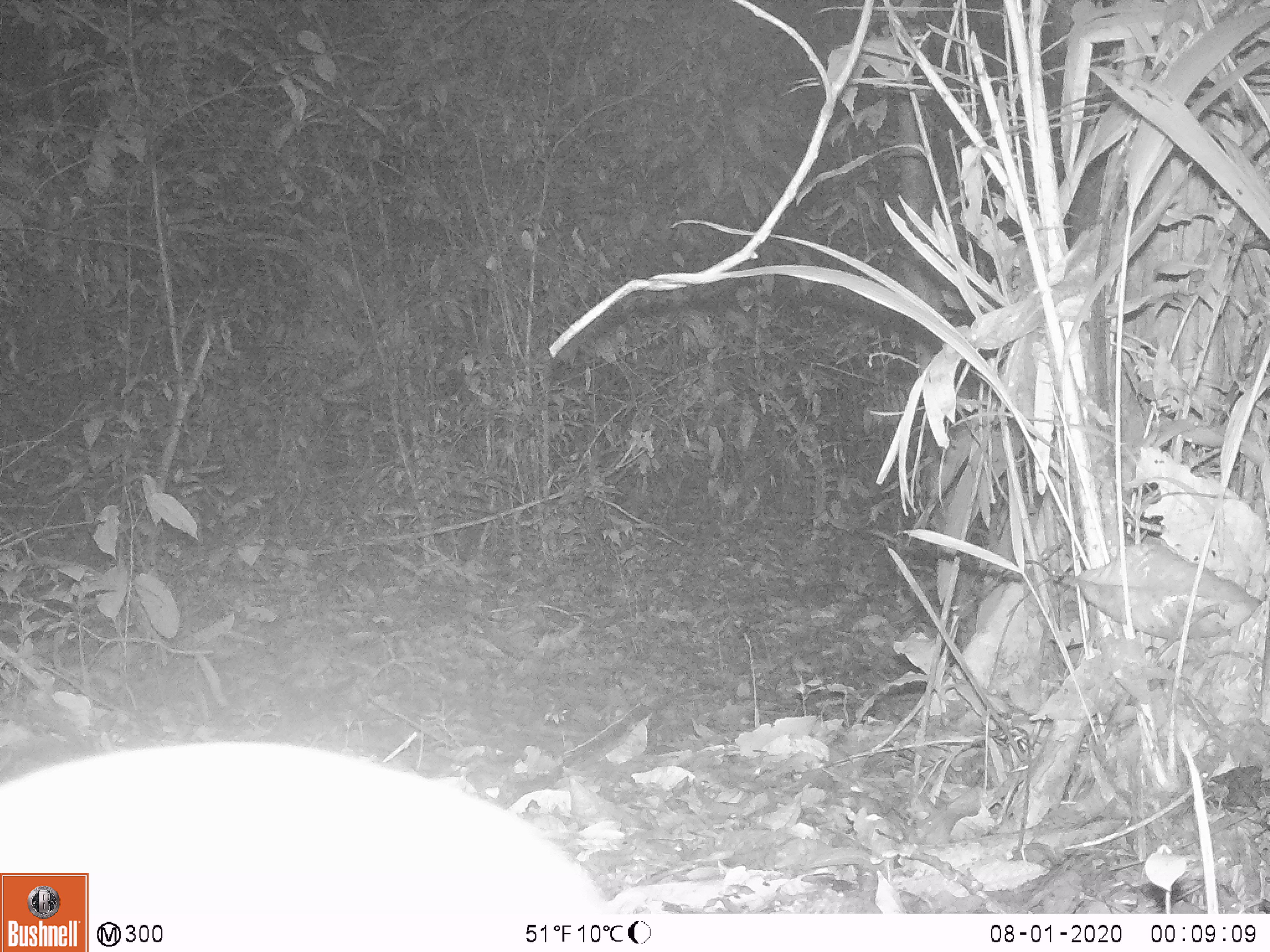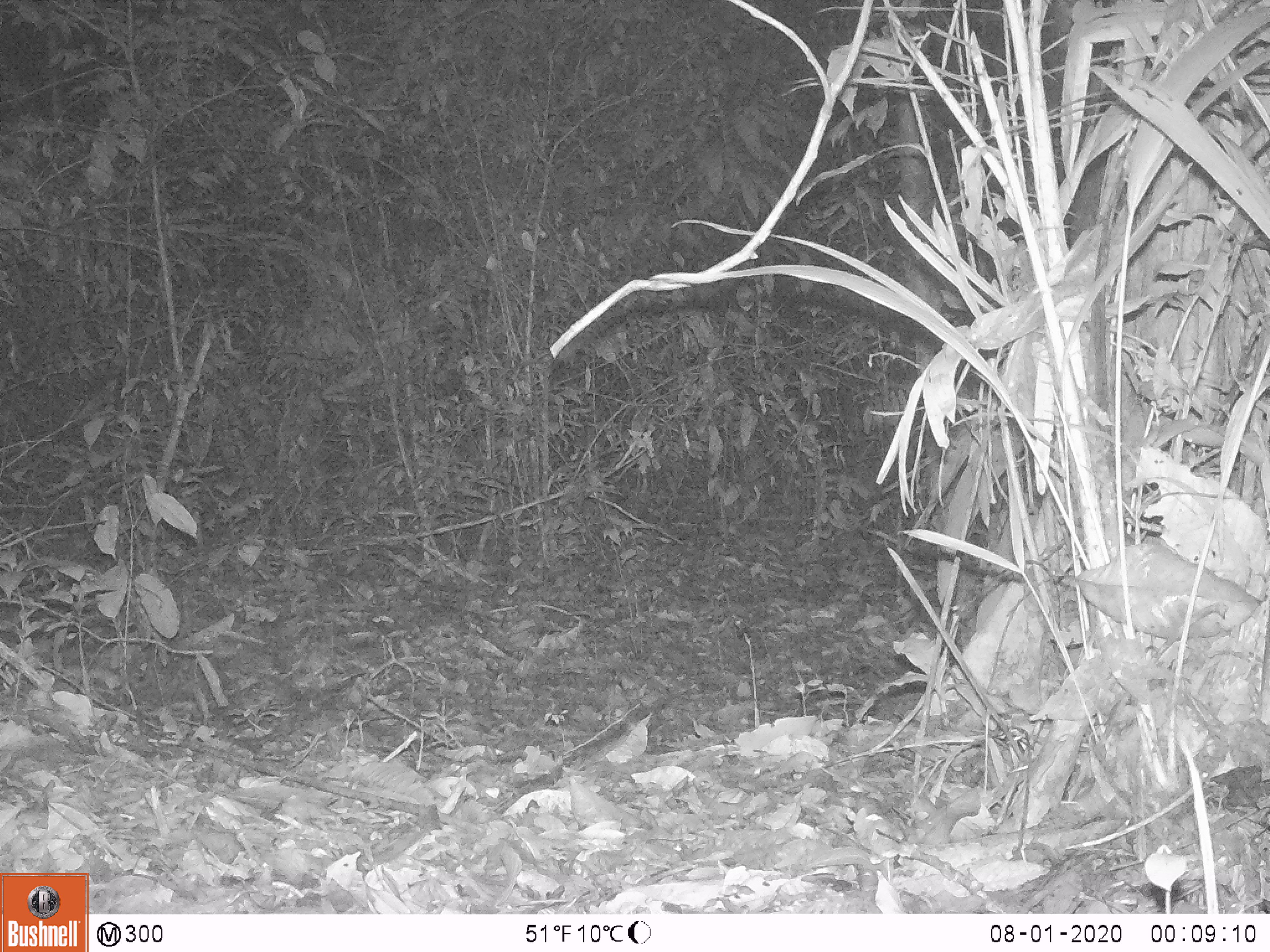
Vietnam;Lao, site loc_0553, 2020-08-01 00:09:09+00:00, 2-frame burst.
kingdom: Animalia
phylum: Chordata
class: Mammalia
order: Artiodactyla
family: Tragulidae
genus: Moschiola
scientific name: Moschiola meminna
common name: chevrotain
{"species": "chevrotain (Moschiola meminna)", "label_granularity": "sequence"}